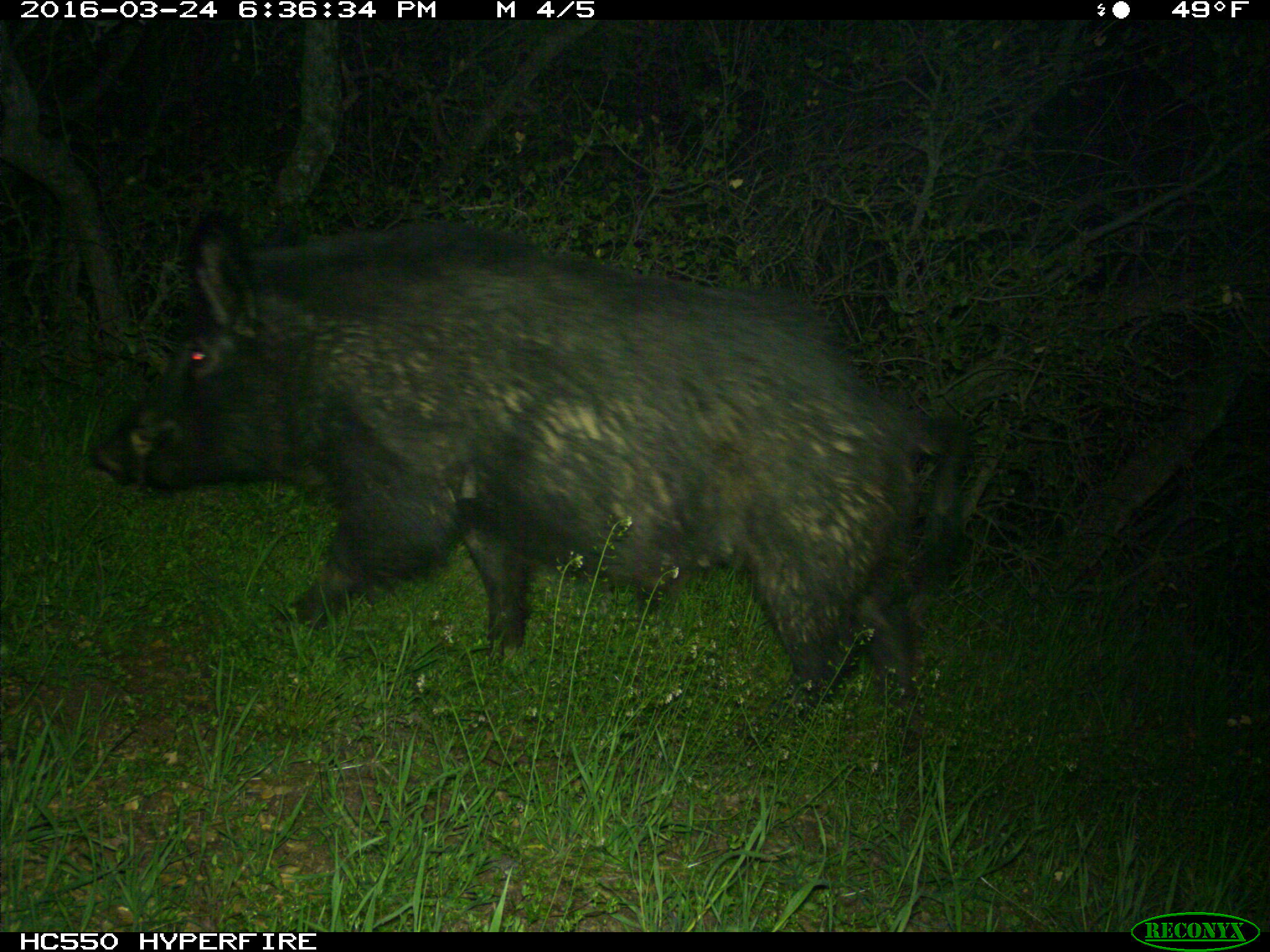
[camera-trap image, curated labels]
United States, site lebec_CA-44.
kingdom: Animalia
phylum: Chordata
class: Mammalia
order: Artiodactyla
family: Suidae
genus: Sus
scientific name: Sus scrofa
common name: wild boar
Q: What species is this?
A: Sus scrofa (wild boar).